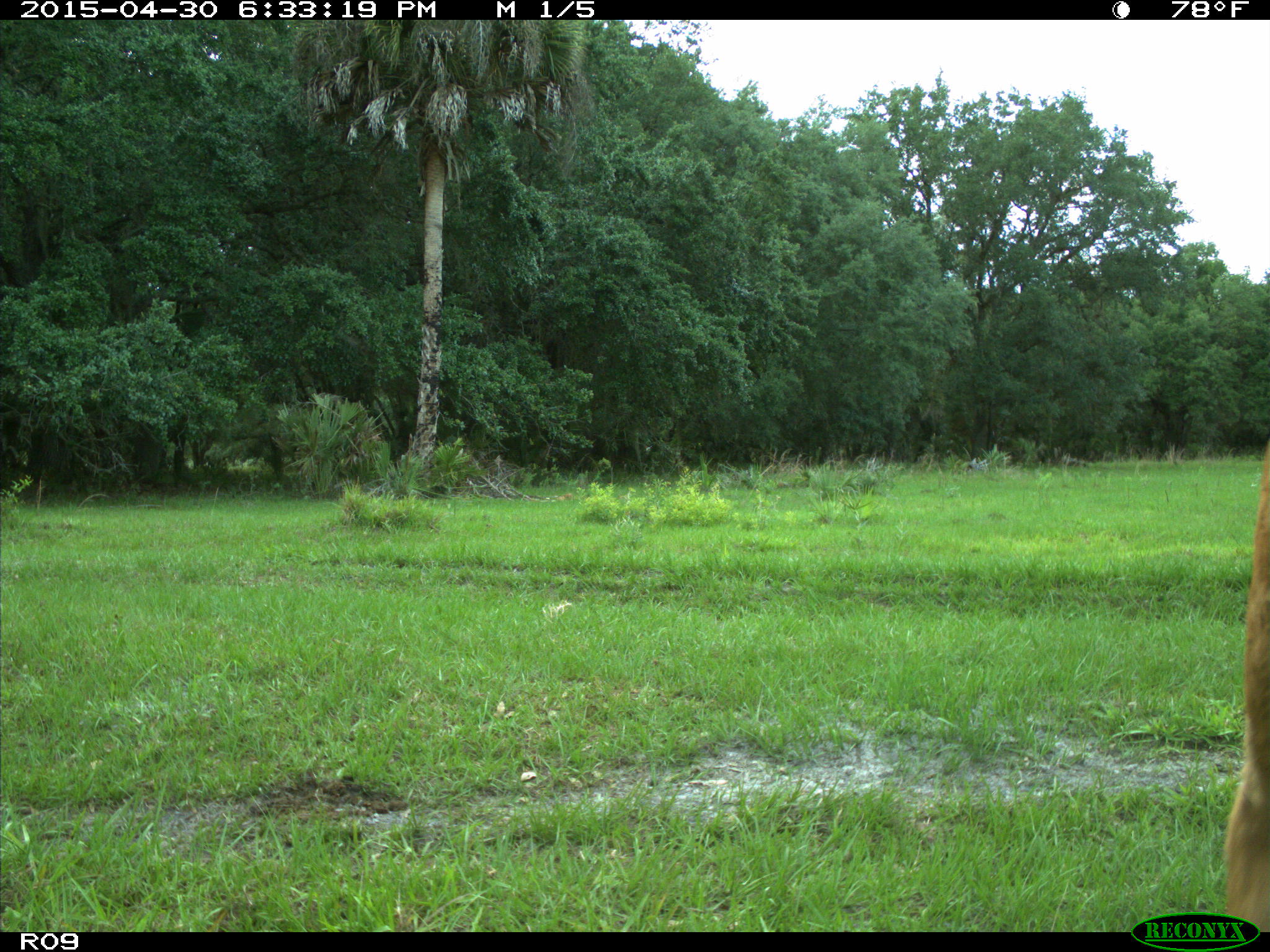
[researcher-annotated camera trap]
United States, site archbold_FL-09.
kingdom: Animalia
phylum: Chordata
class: Mammalia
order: Artiodactyla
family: Bovidae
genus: Bos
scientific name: Bos taurus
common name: domestic cow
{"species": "Bos taurus (domestic cow)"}